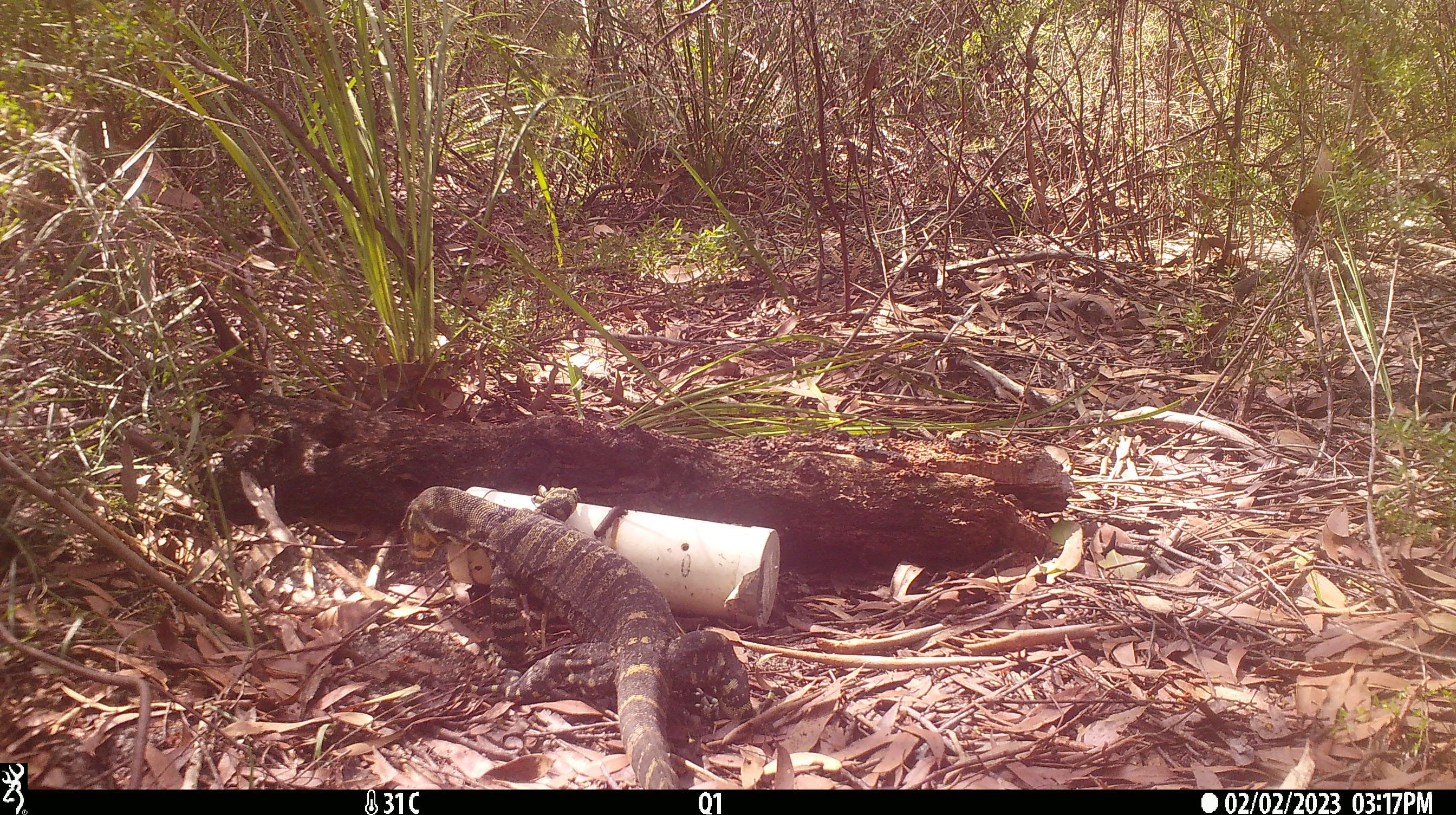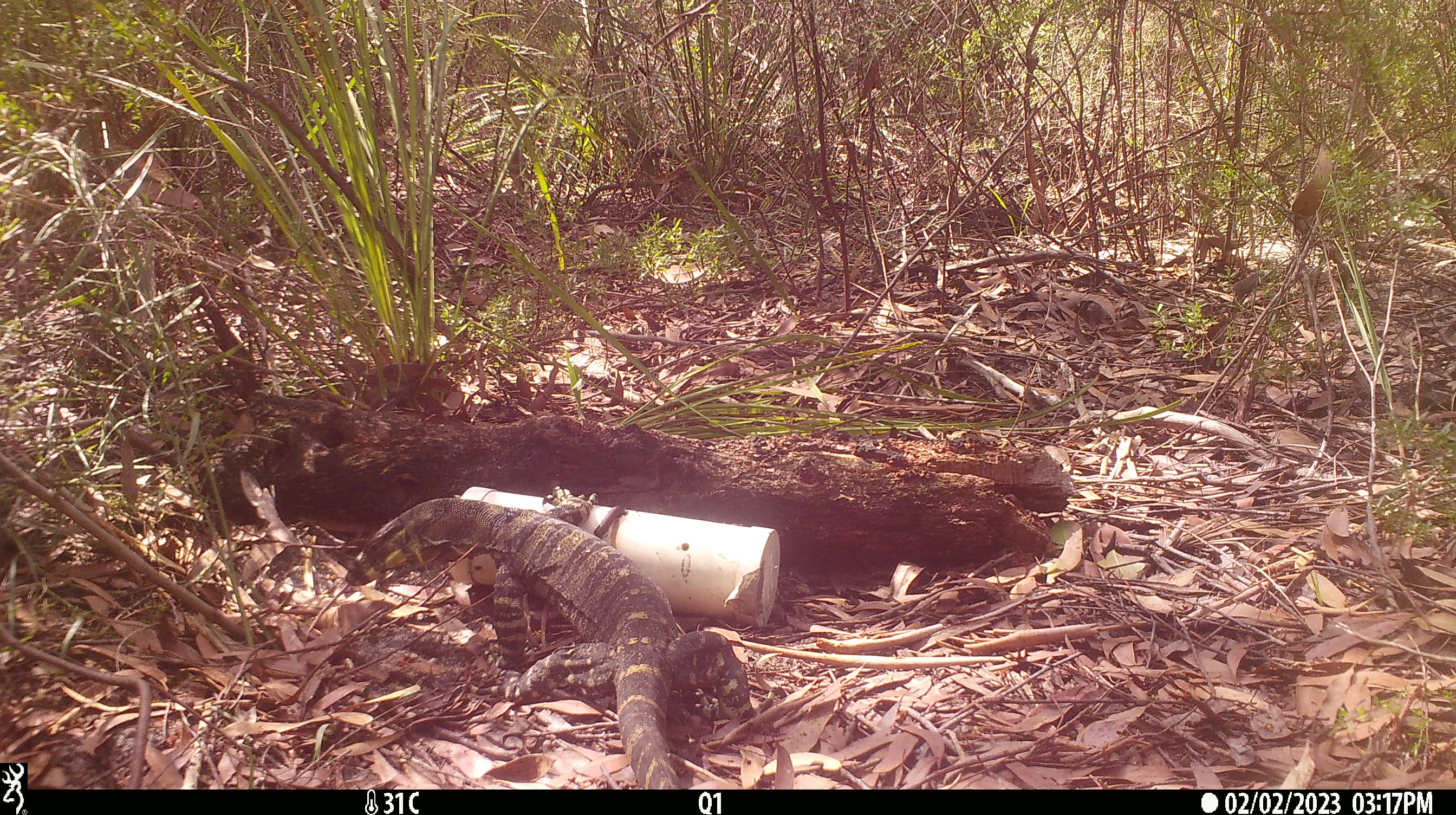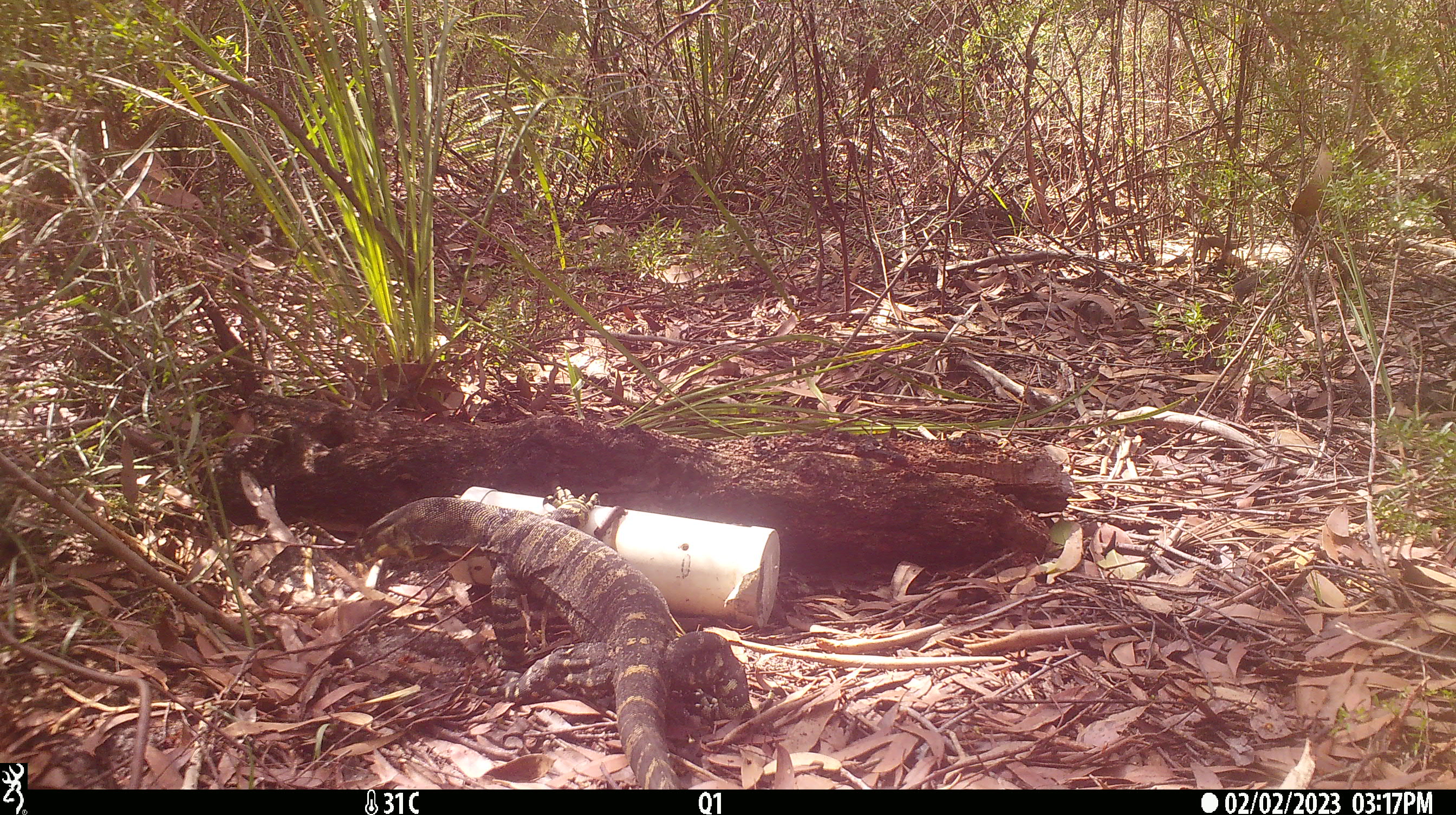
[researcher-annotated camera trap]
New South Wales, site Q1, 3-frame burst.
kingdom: Animalia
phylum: Chordata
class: Reptilia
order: Squamata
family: Varanidae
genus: Varanus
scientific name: Varanus varius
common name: lace monitor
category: goanna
Goanna (lace monitor) (Varanus varius).